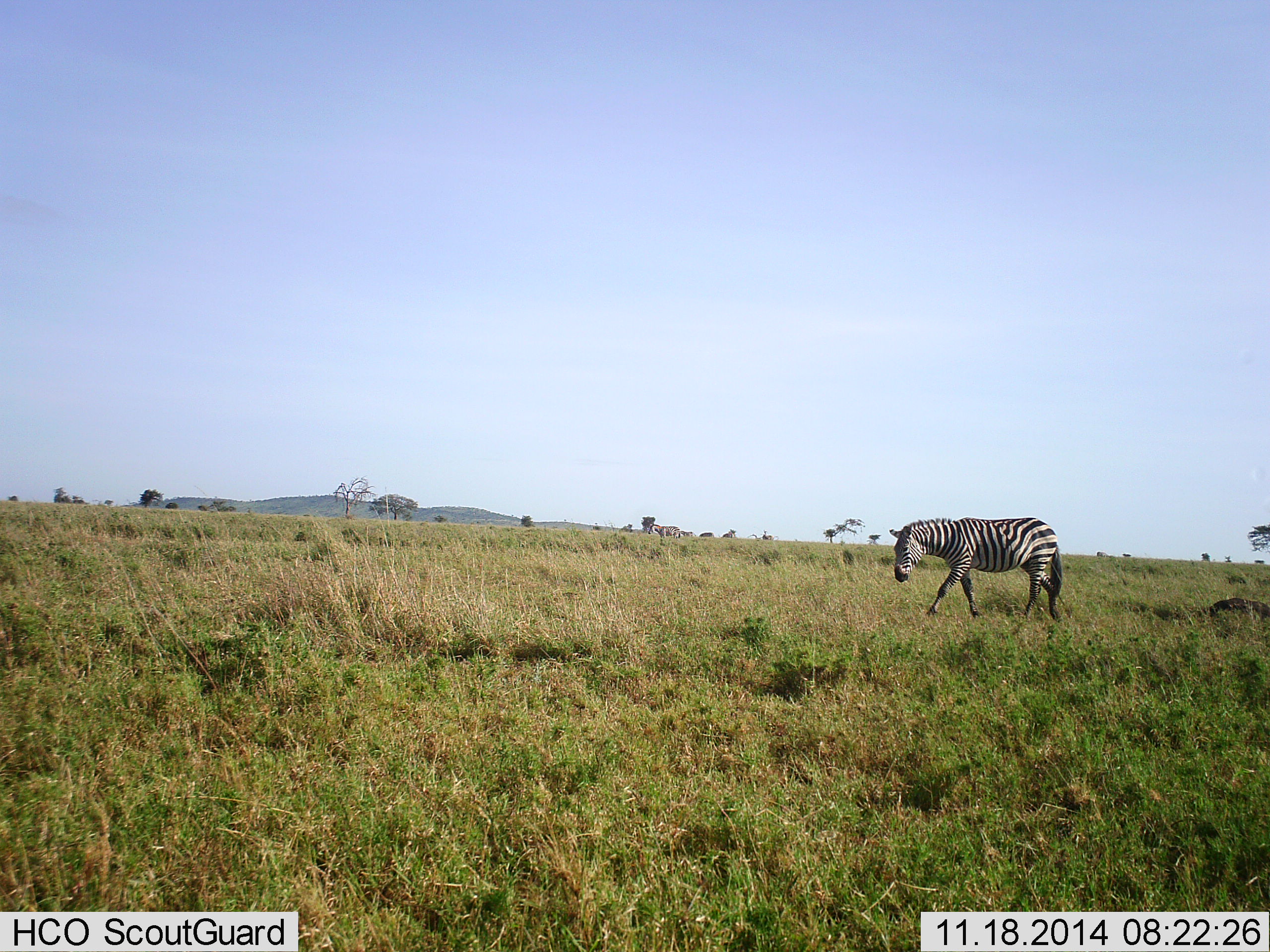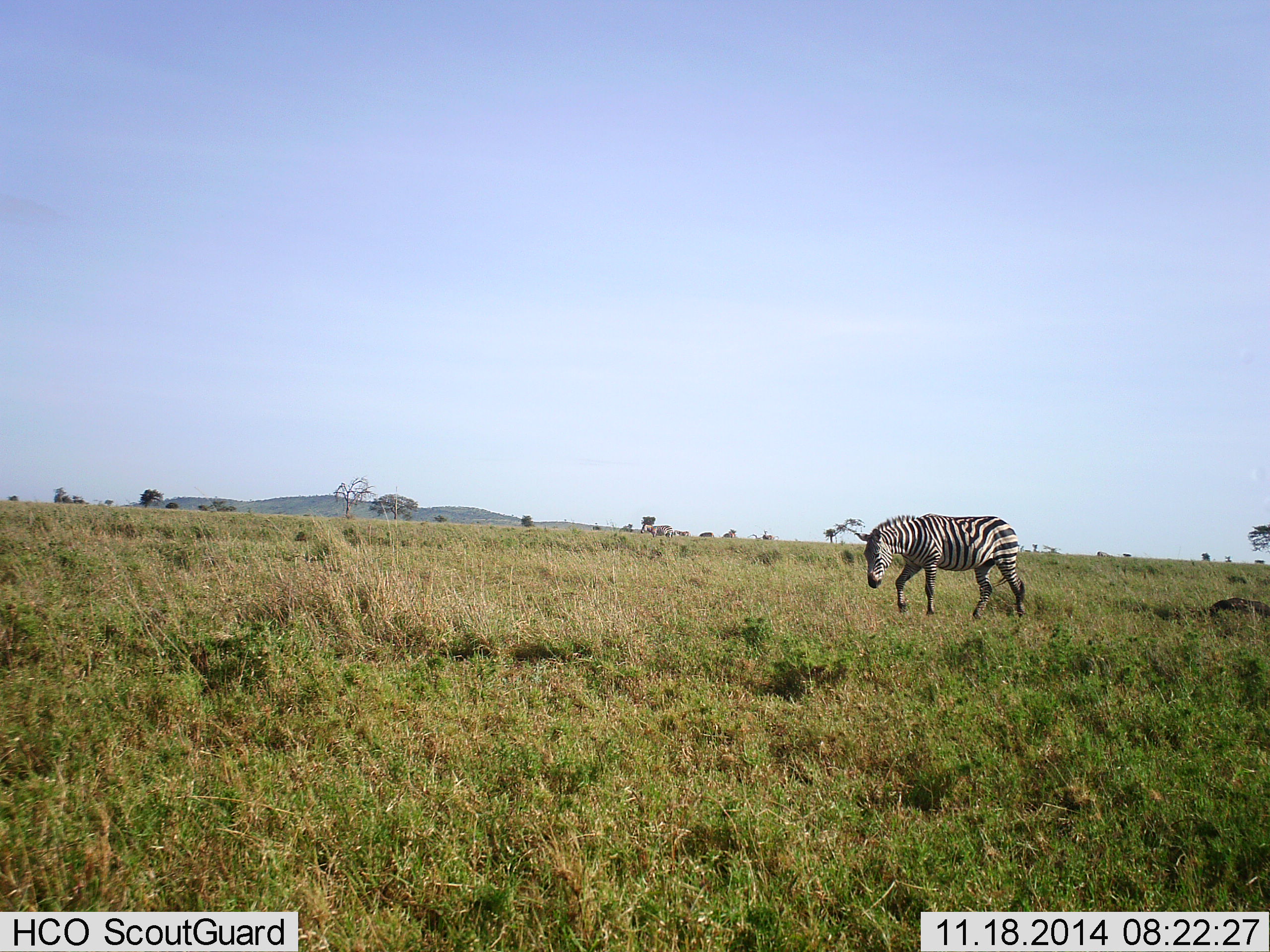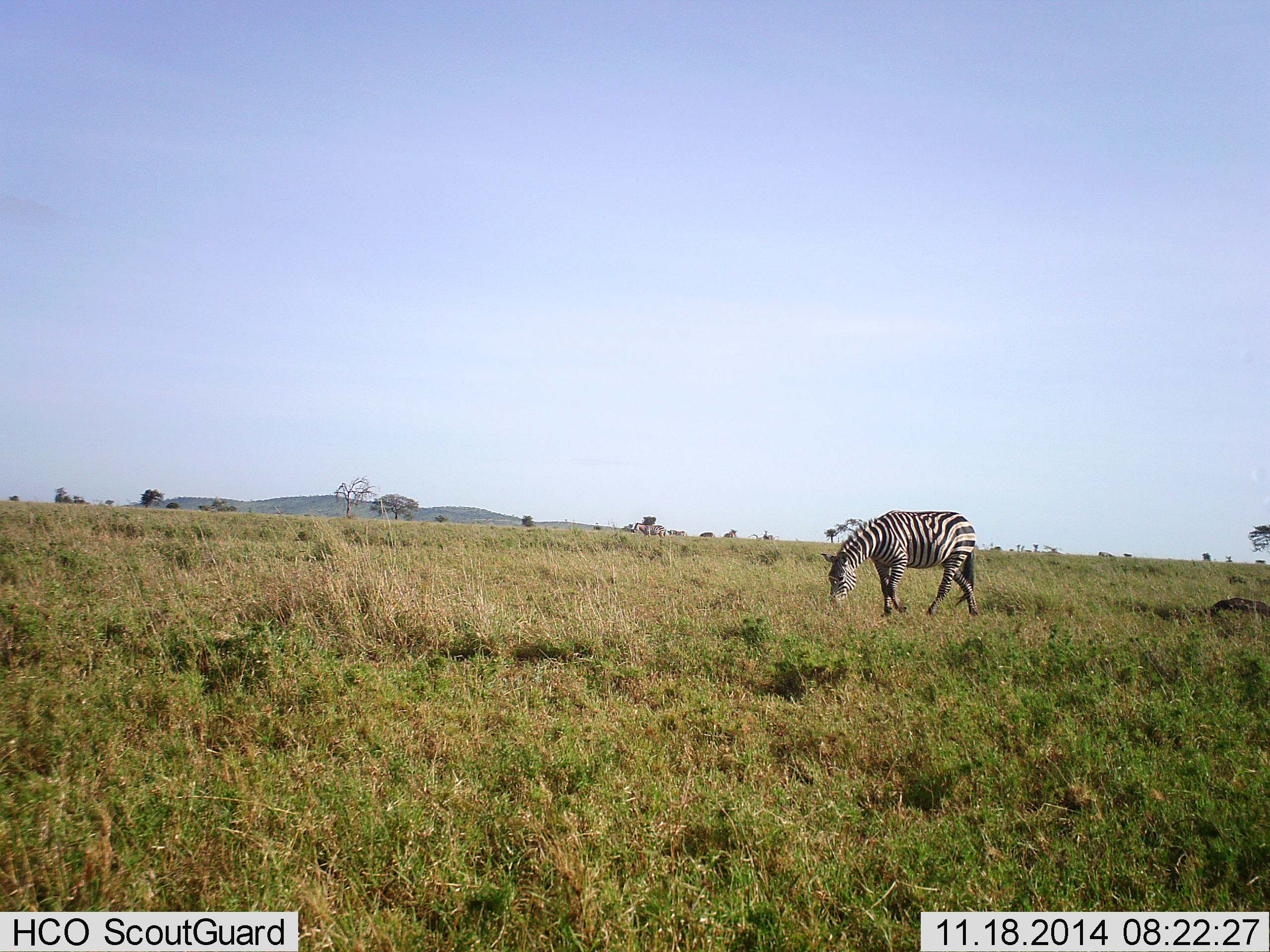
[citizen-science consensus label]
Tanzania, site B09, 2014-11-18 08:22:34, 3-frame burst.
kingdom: Animalia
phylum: Chordata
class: Mammalia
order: Perissodactyla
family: Equidae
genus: Equus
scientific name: Equus quagga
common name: plains zebra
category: zebra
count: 2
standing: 10%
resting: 0%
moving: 90%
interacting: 0%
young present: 0%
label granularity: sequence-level